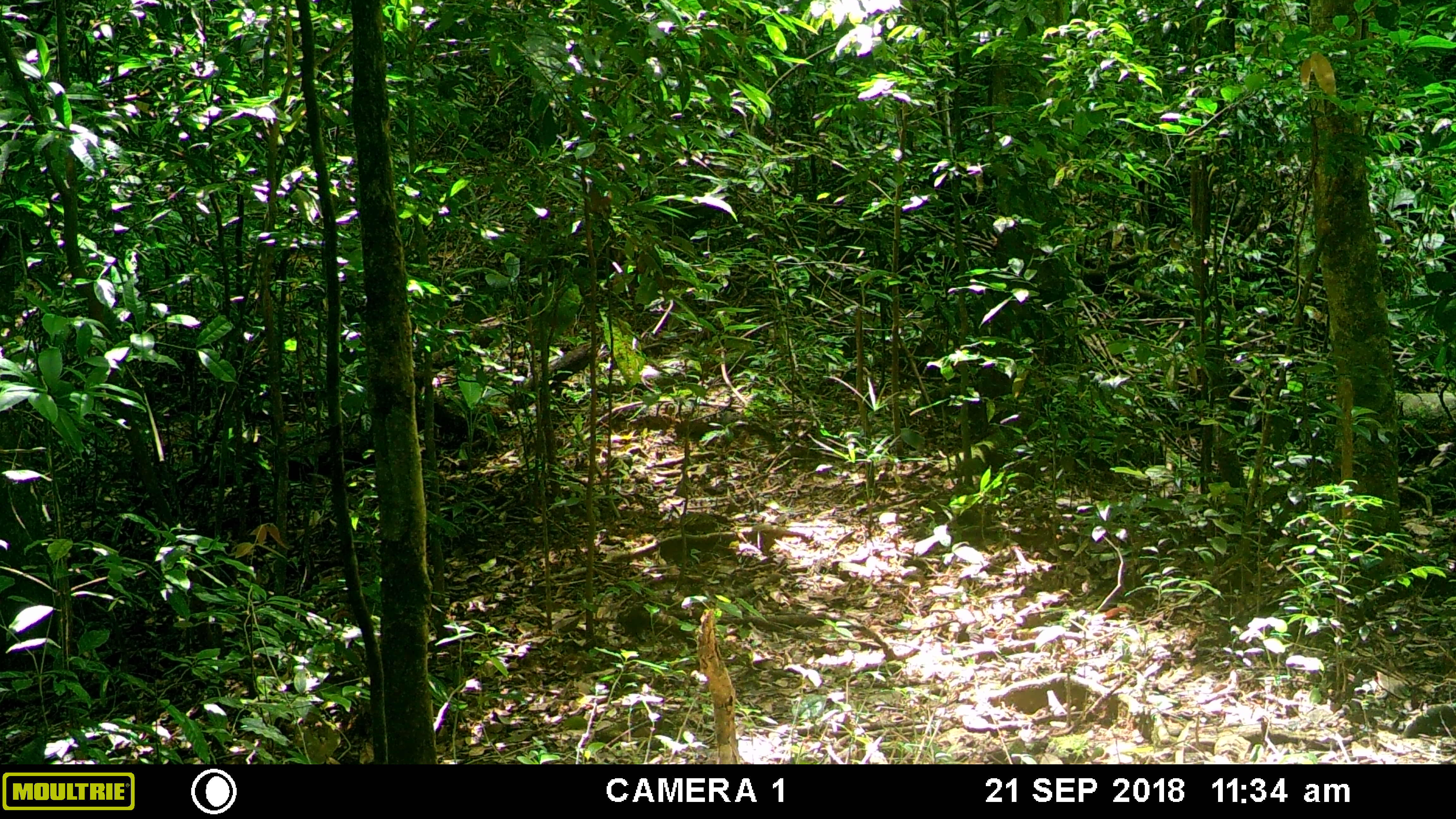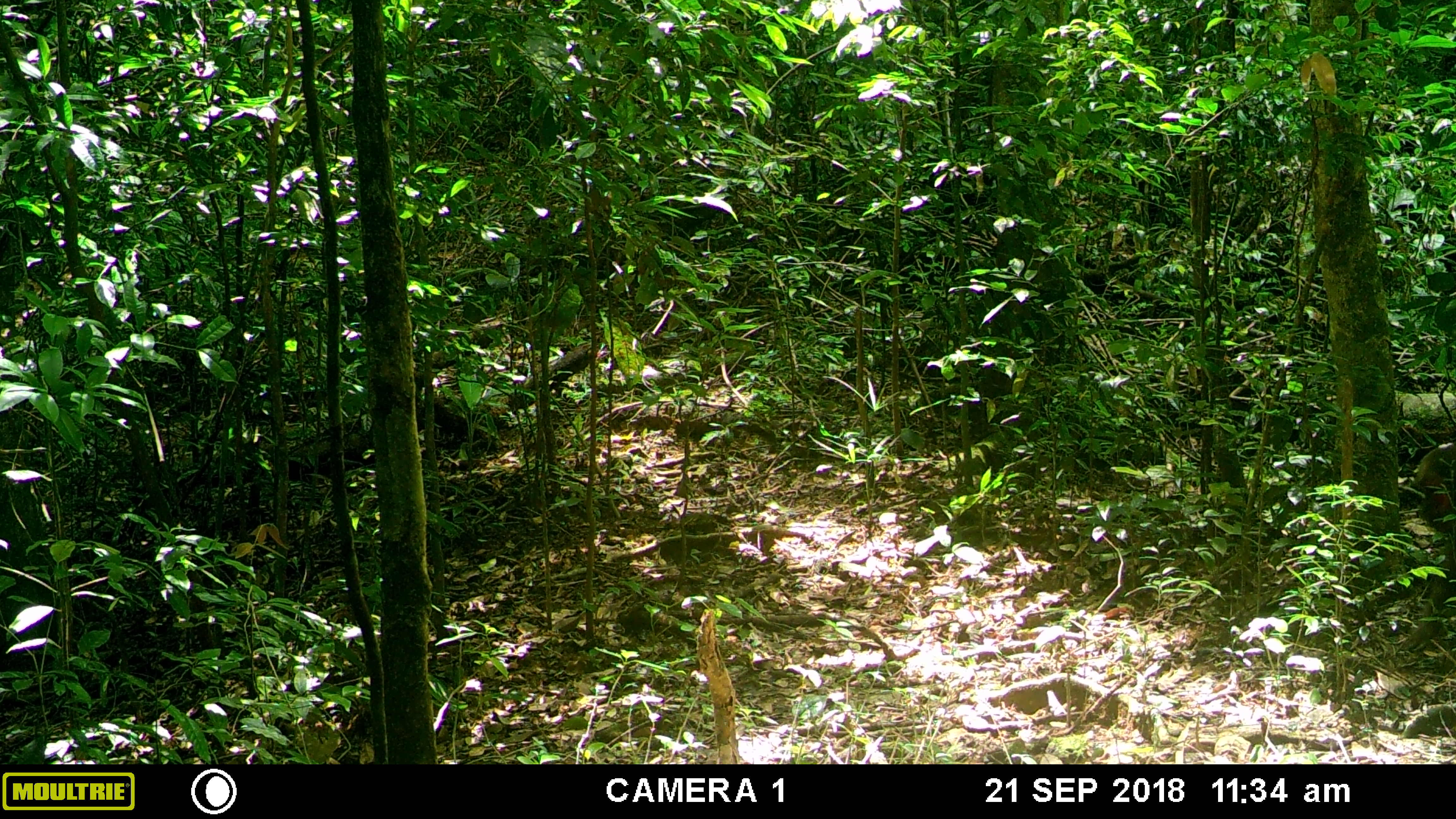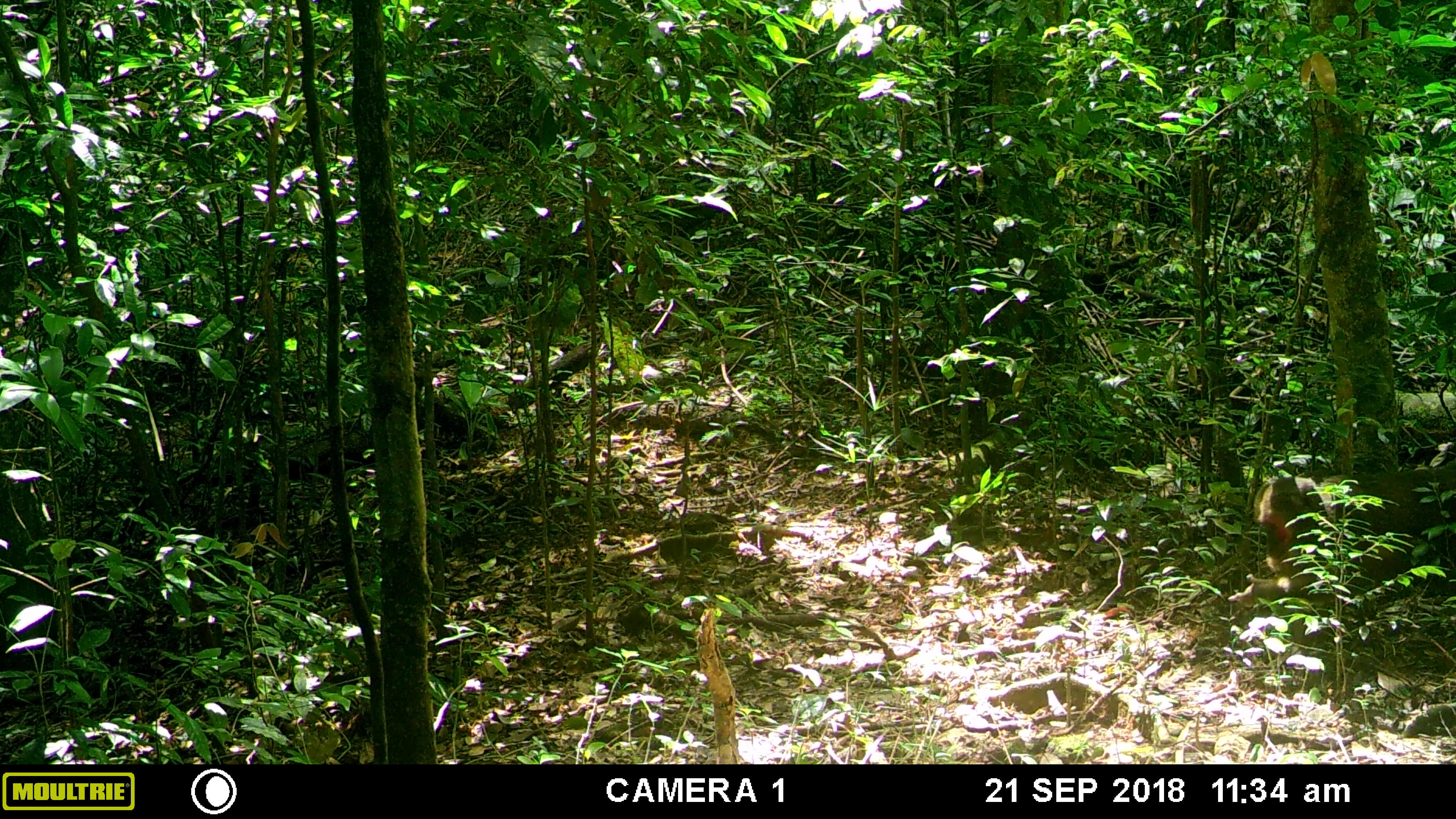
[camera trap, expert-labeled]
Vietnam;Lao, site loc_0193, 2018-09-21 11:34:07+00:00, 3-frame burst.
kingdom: Animalia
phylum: Chordata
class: Mammalia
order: Primates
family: Cercopithecidae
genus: Macaca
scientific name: Macaca arctoides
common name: stump-tailed macaque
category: stump tailed macaque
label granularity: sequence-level